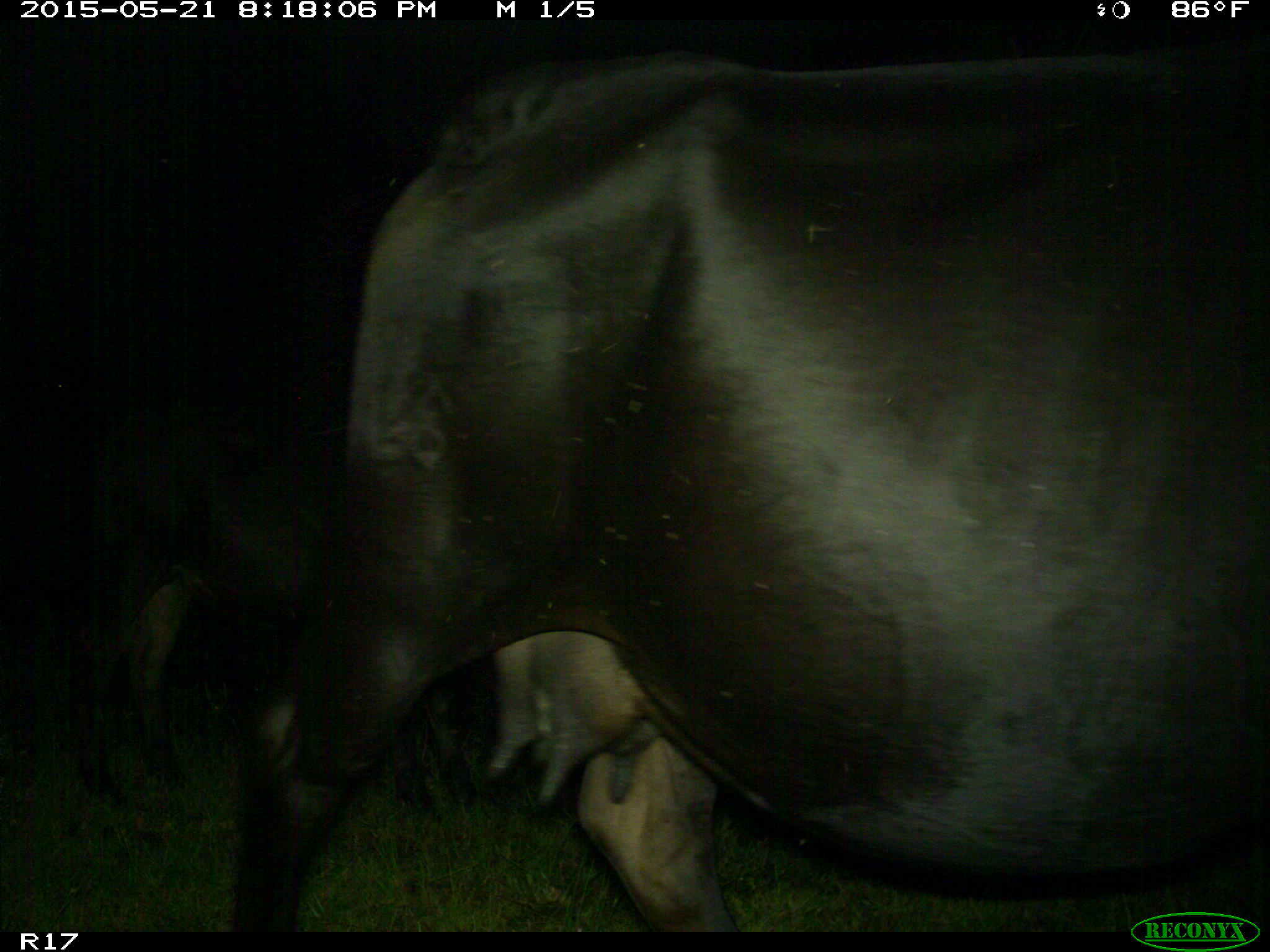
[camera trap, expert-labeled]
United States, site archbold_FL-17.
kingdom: Animalia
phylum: Chordata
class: Mammalia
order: Artiodactyla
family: Bovidae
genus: Bos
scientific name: Bos taurus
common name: domestic cow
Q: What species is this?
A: Bos taurus (domestic cow).